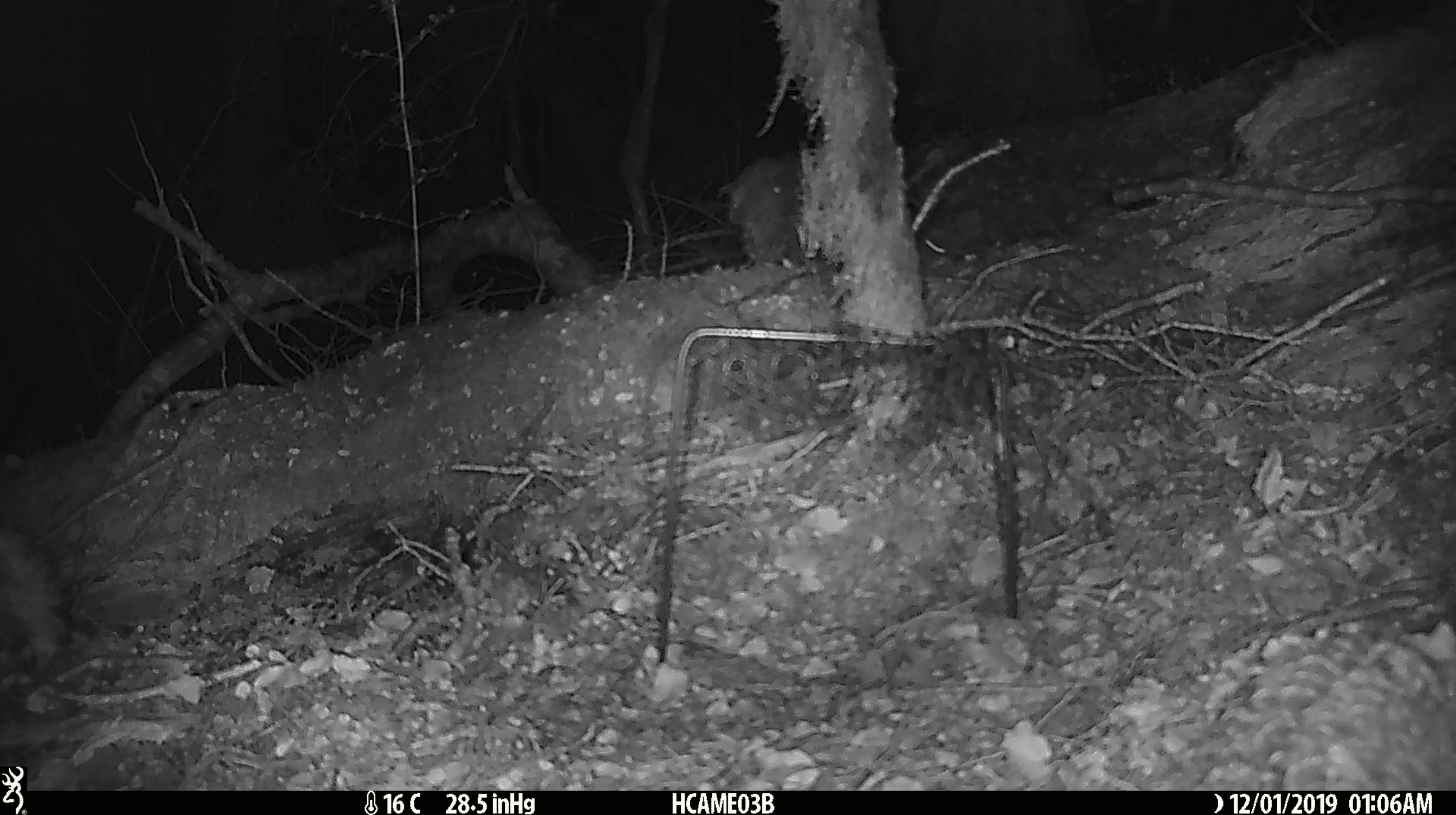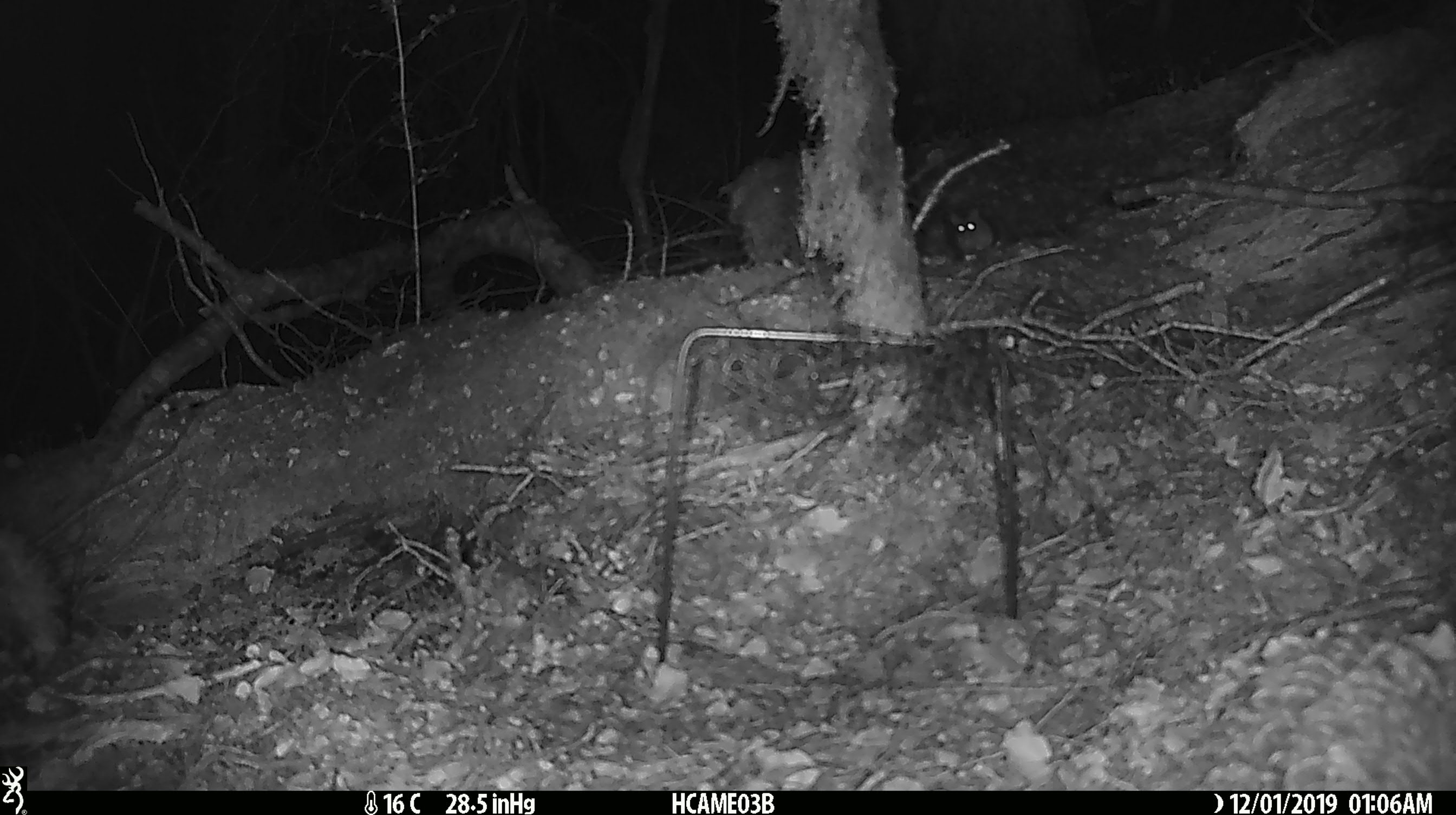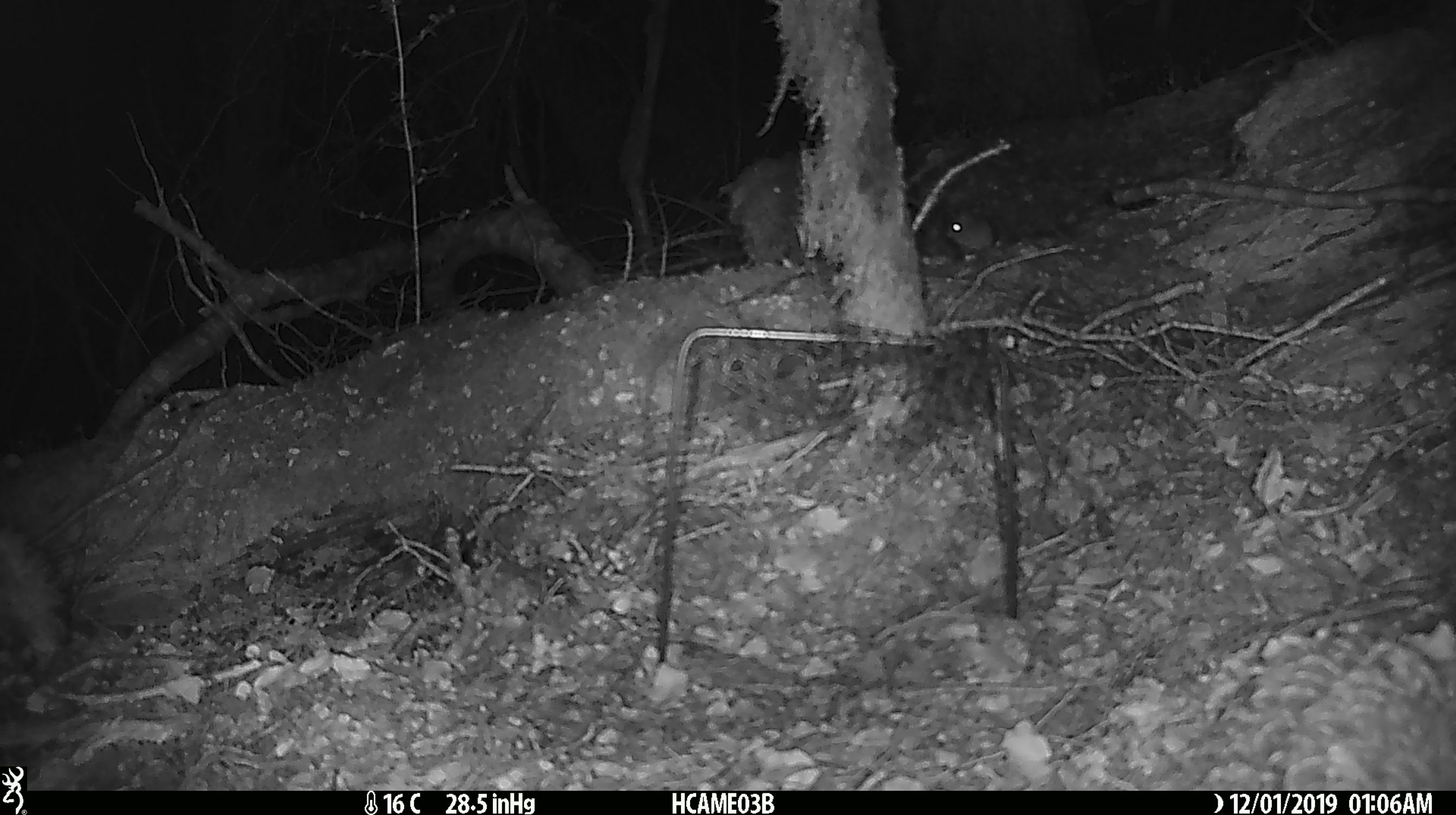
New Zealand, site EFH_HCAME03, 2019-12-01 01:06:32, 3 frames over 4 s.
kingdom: Animalia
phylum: Chordata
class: Mammalia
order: Rodentia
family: Muridae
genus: Mus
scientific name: Mus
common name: mouse